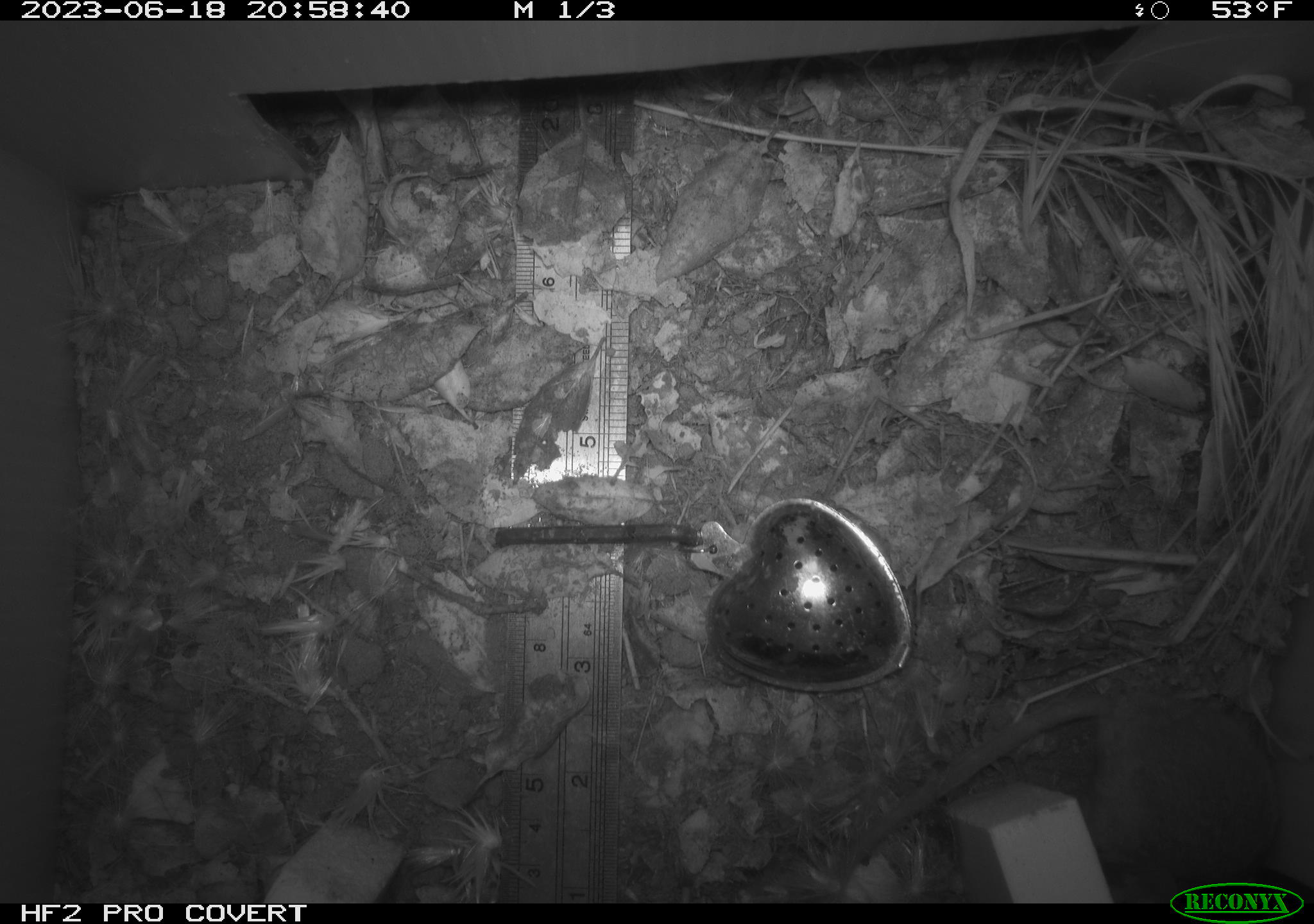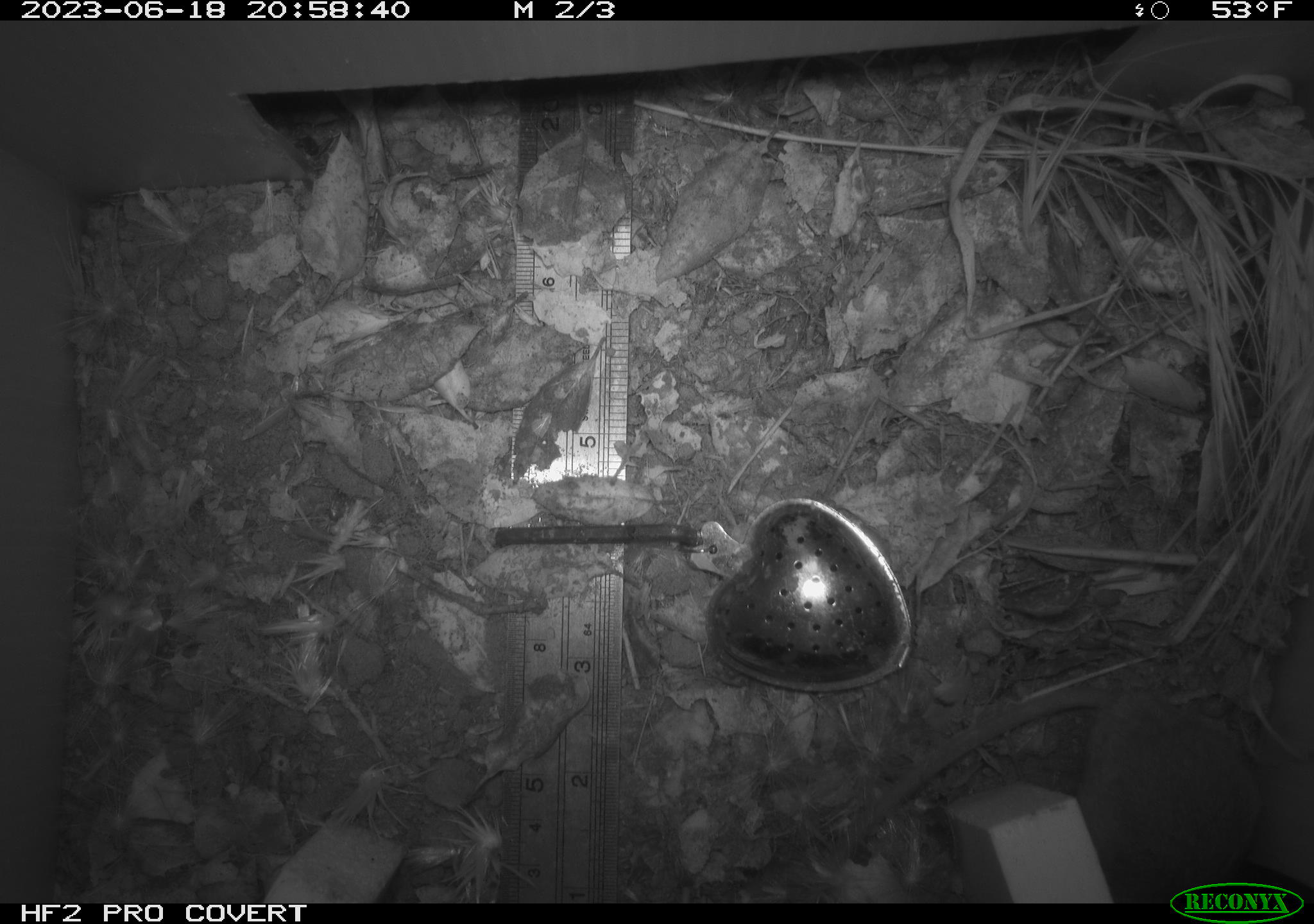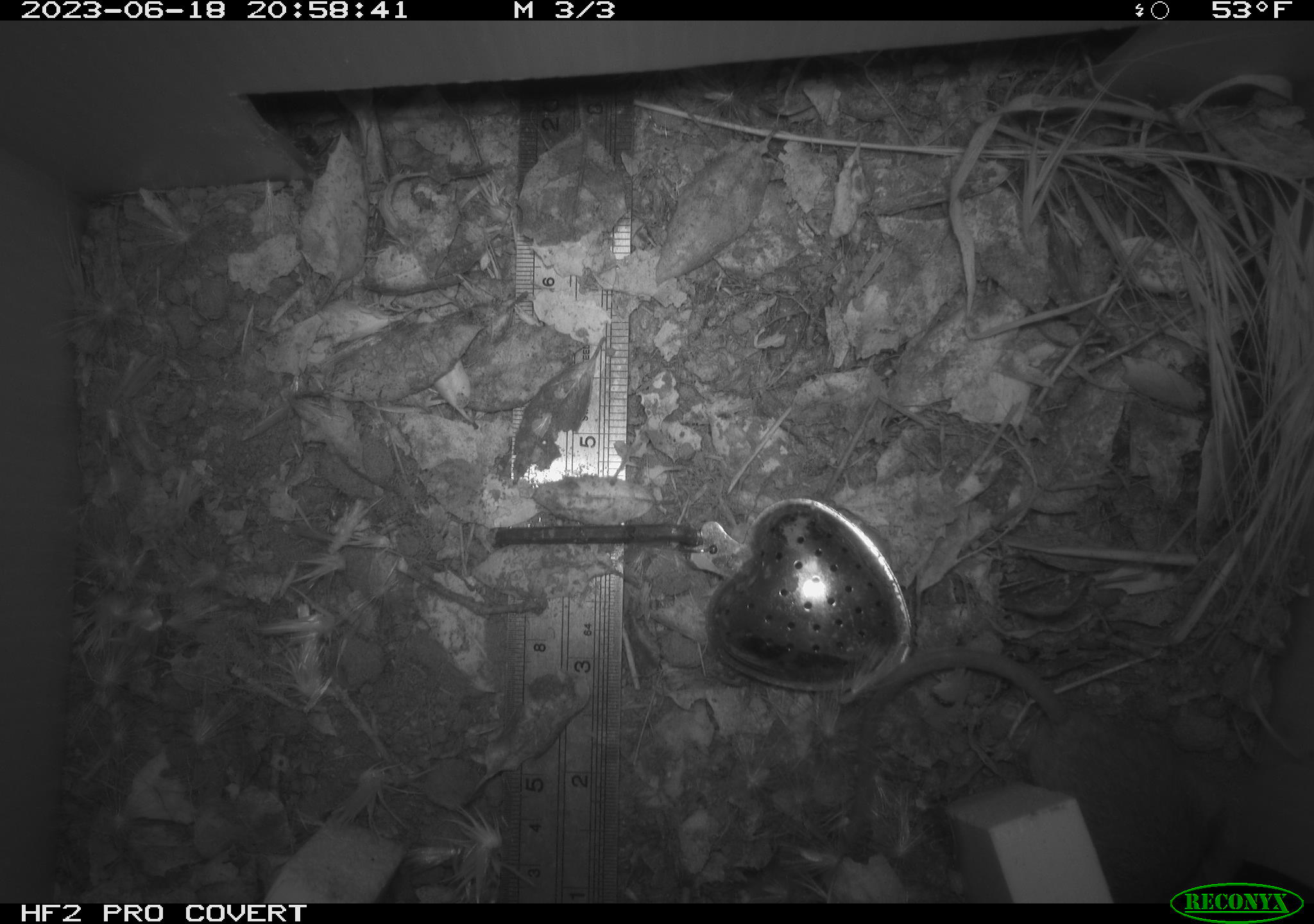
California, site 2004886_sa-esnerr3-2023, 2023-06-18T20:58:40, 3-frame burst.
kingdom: Animalia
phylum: Chordata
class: Mammalia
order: Rodentia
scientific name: Rodentia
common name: mouse species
Mouse species (Rodentia).